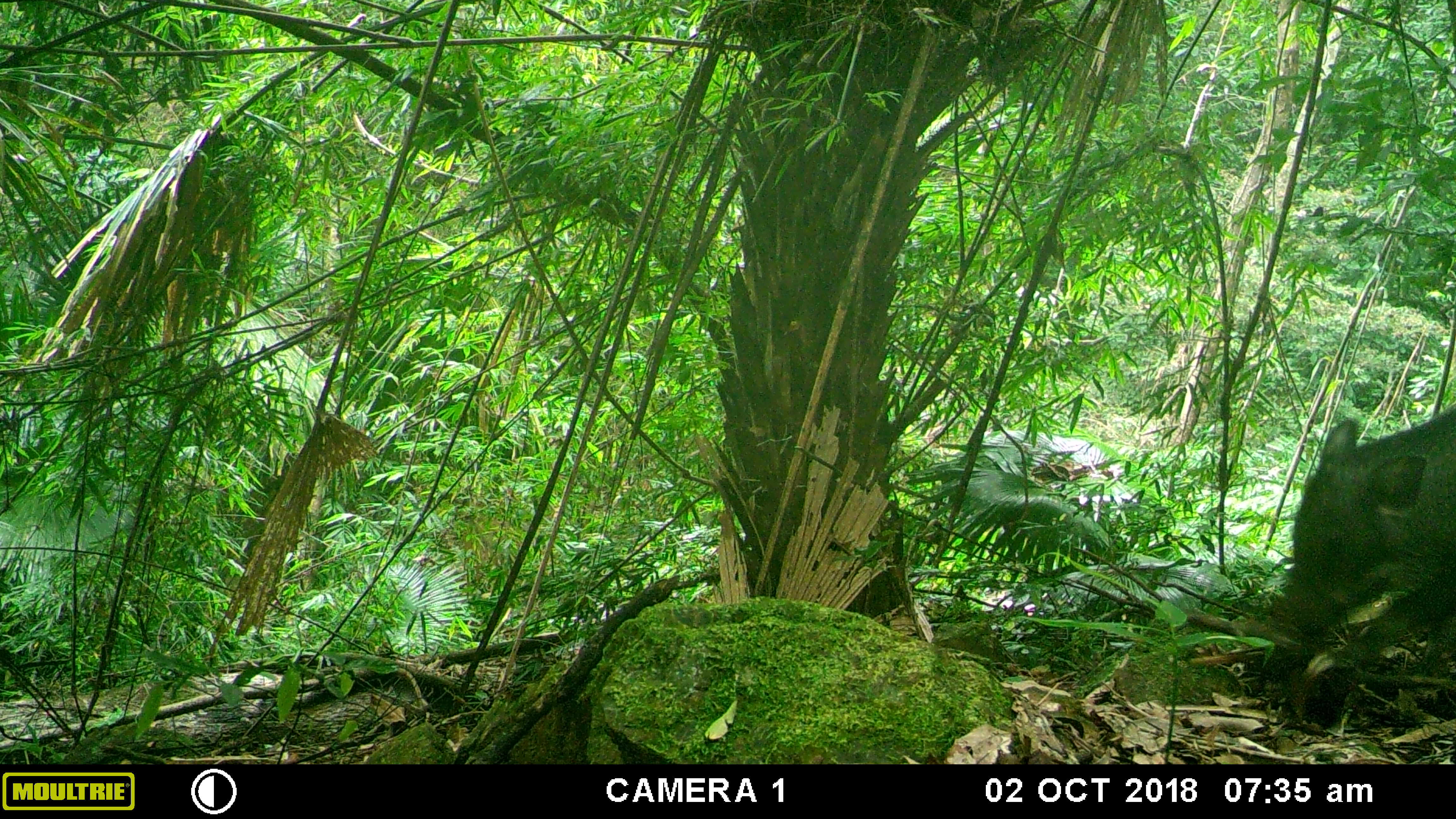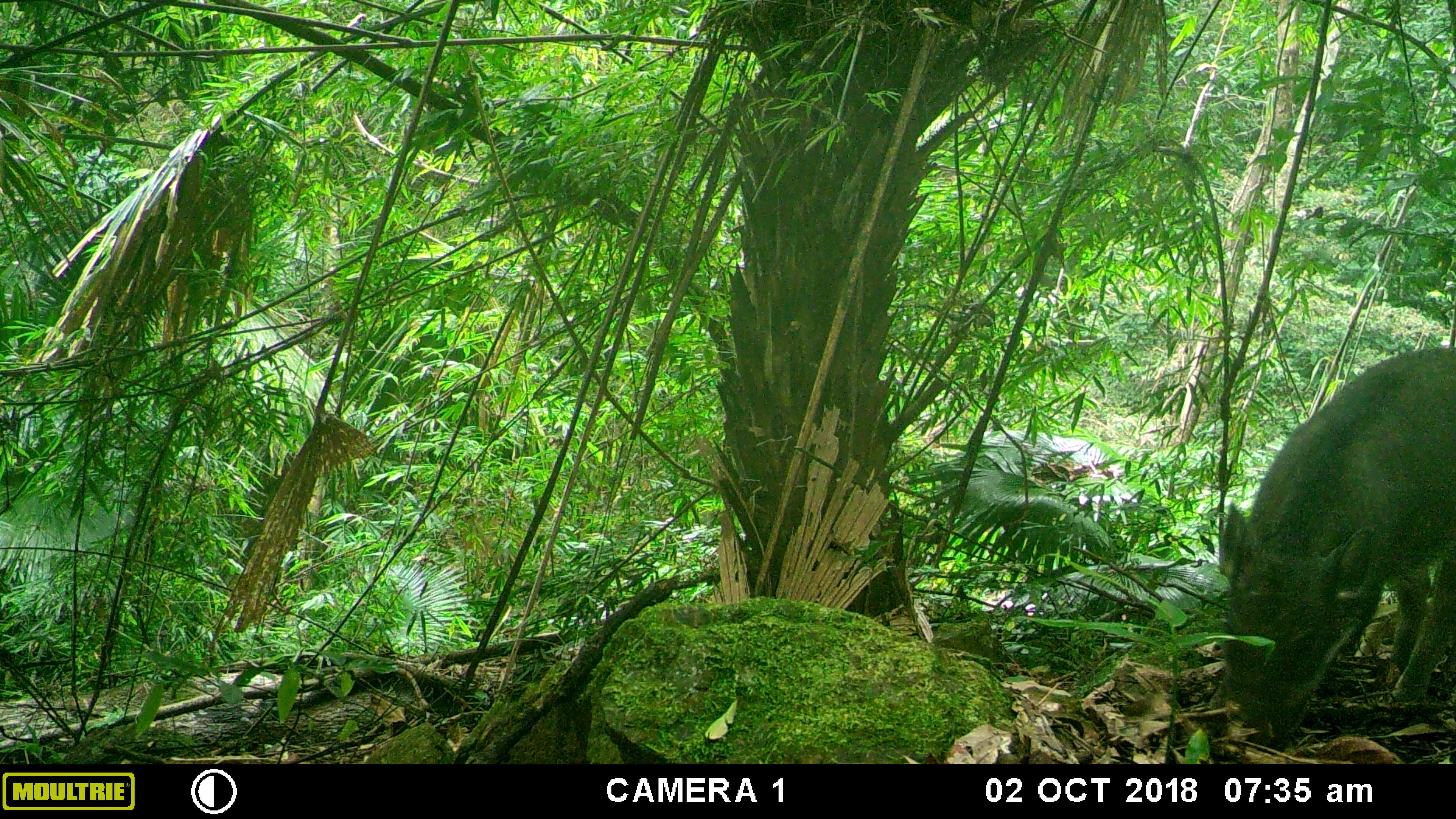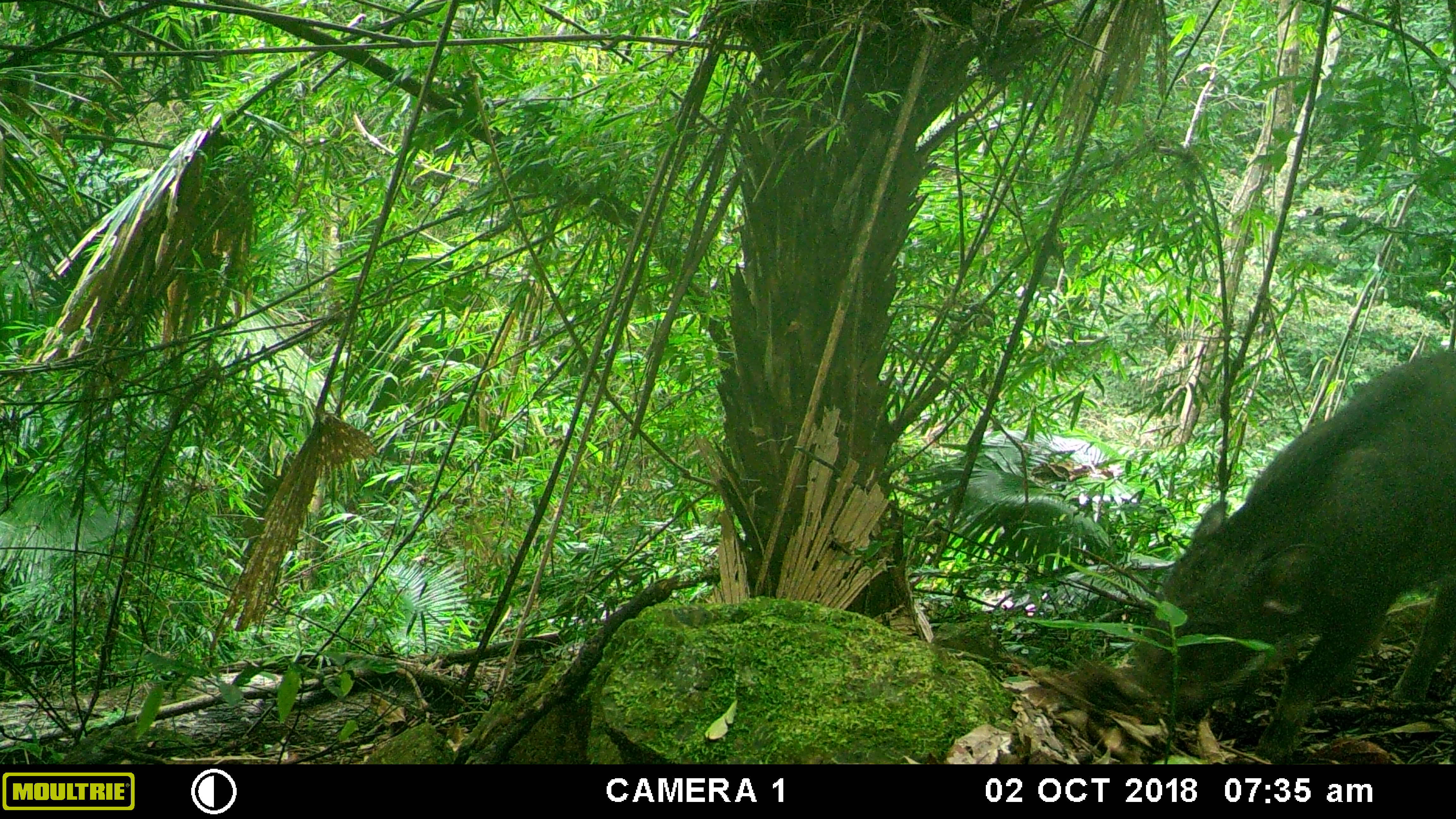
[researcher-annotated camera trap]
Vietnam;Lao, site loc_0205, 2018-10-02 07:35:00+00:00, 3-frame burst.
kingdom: Animalia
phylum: Chordata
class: Mammalia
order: Artiodactyla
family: Suidae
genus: Sus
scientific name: Sus scrofa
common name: eurasian wild pig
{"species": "eurasian wild pig (Sus scrofa)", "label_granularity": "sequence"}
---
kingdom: Animalia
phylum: Chordata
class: Mammalia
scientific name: Mammalia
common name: mammal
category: unidentified small mammal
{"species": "unidentified small mammal (mammal) (Mammalia)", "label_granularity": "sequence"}